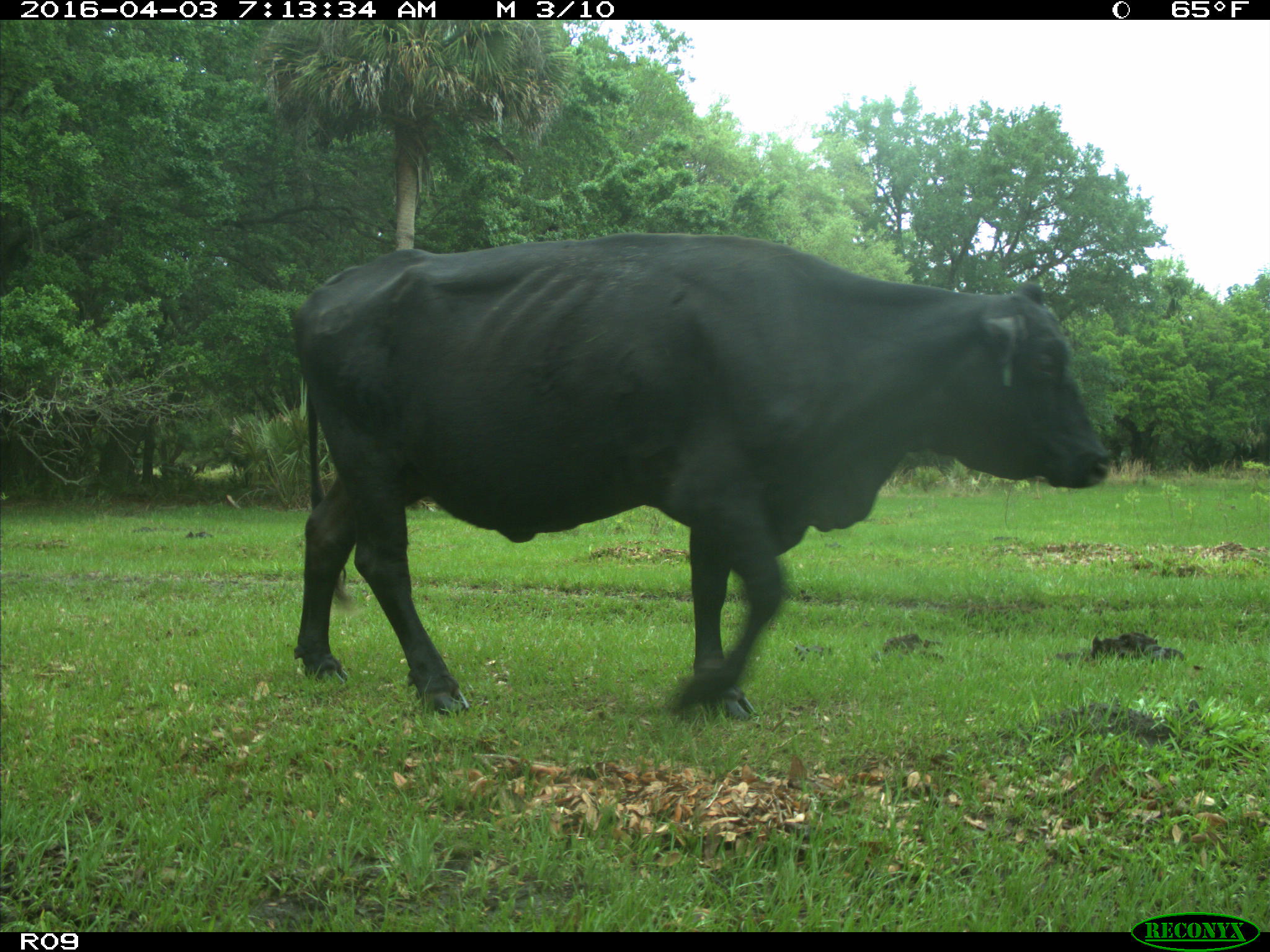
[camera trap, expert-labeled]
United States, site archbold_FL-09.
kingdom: Animalia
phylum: Chordata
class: Mammalia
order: Artiodactyla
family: Bovidae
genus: Bos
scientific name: Bos taurus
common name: domestic cow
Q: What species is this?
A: Bos taurus (domestic cow).